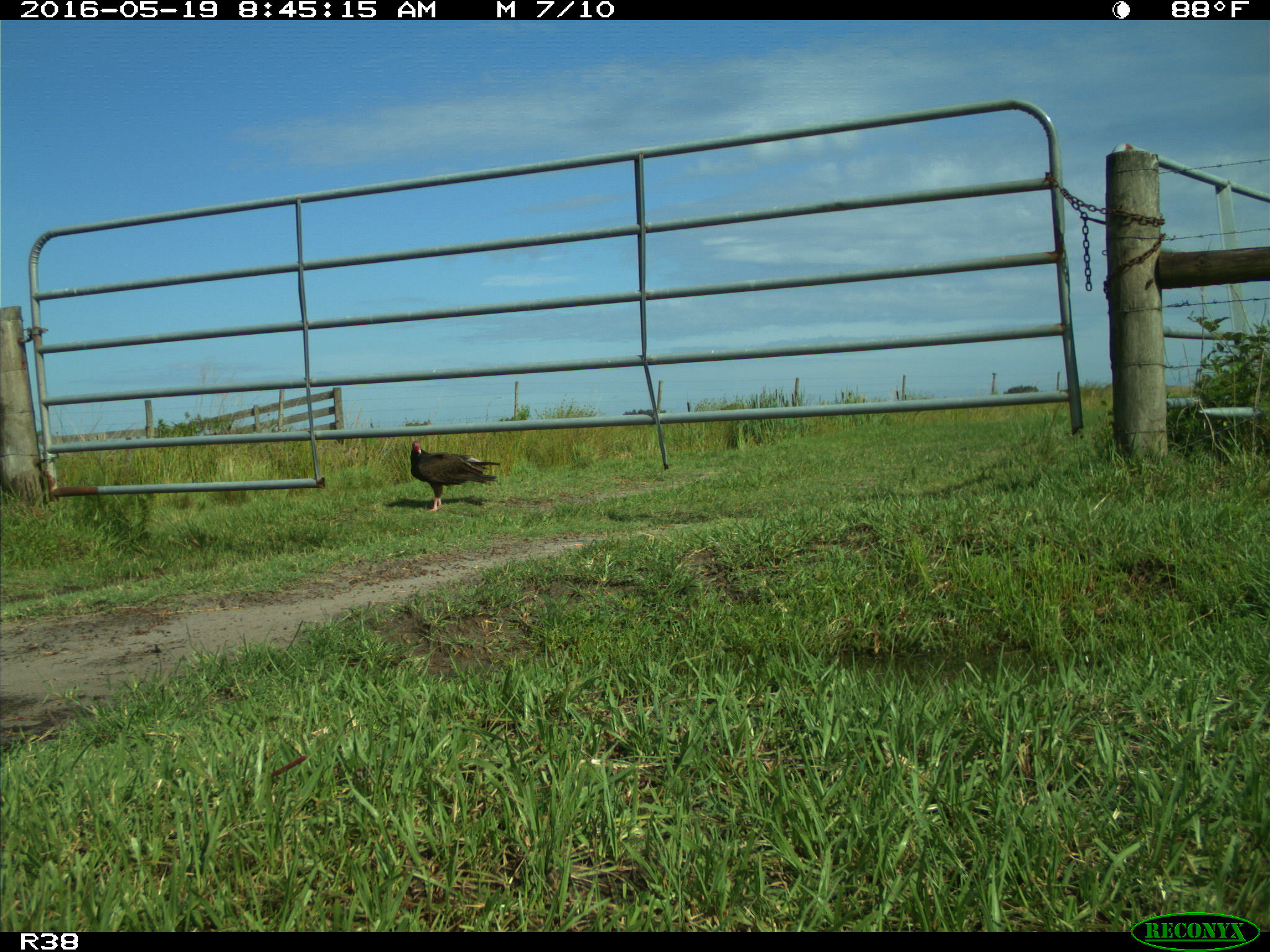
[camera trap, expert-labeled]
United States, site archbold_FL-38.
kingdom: Animalia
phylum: Chordata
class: Aves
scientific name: Aves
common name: birds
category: unidentified bird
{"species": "unidentified bird (birds) (Aves)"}